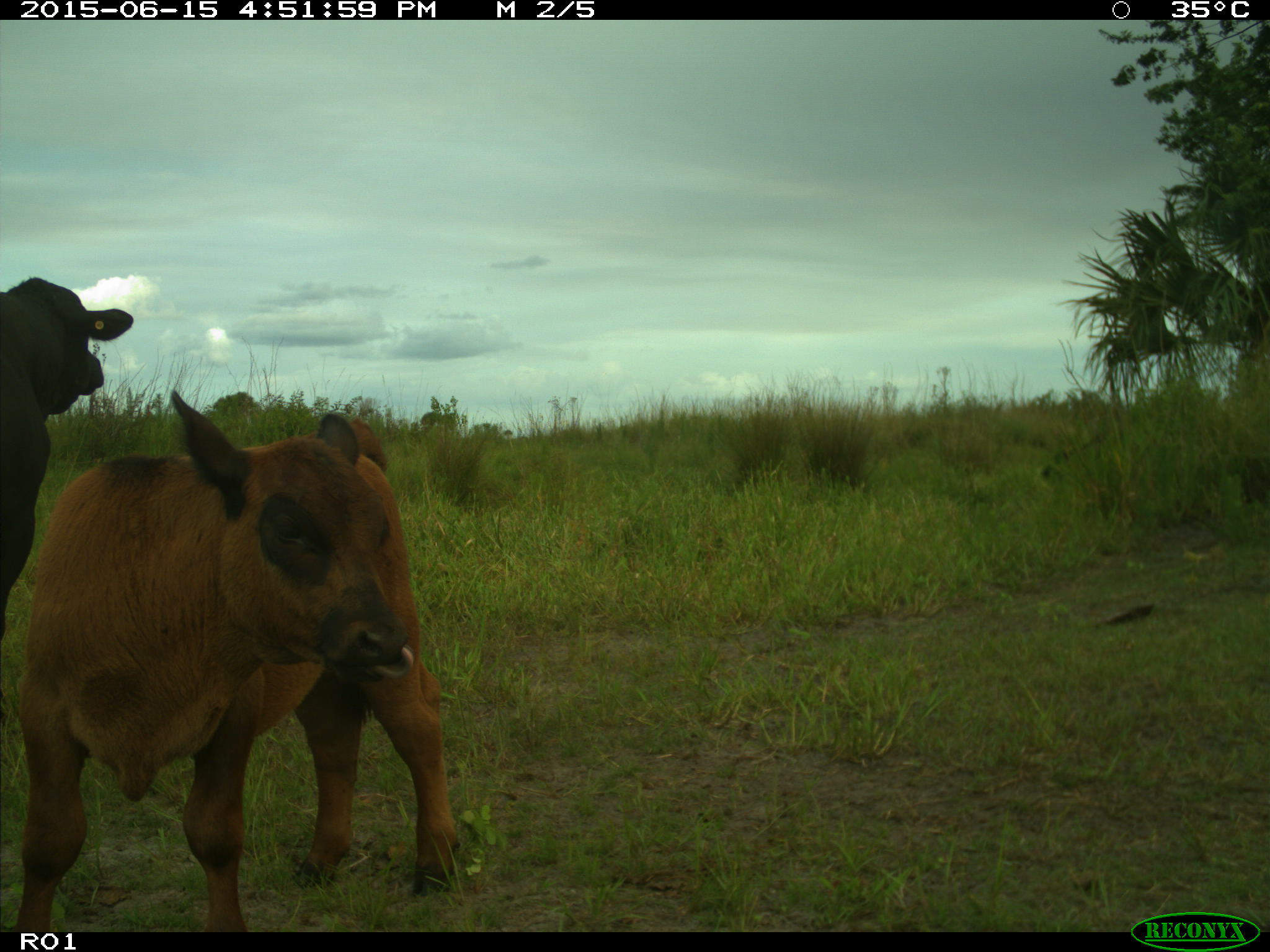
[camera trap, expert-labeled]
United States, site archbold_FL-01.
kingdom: Animalia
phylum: Chordata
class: Mammalia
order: Artiodactyla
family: Bovidae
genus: Bos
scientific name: Bos taurus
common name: domestic cow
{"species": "Bos taurus (domestic cow)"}